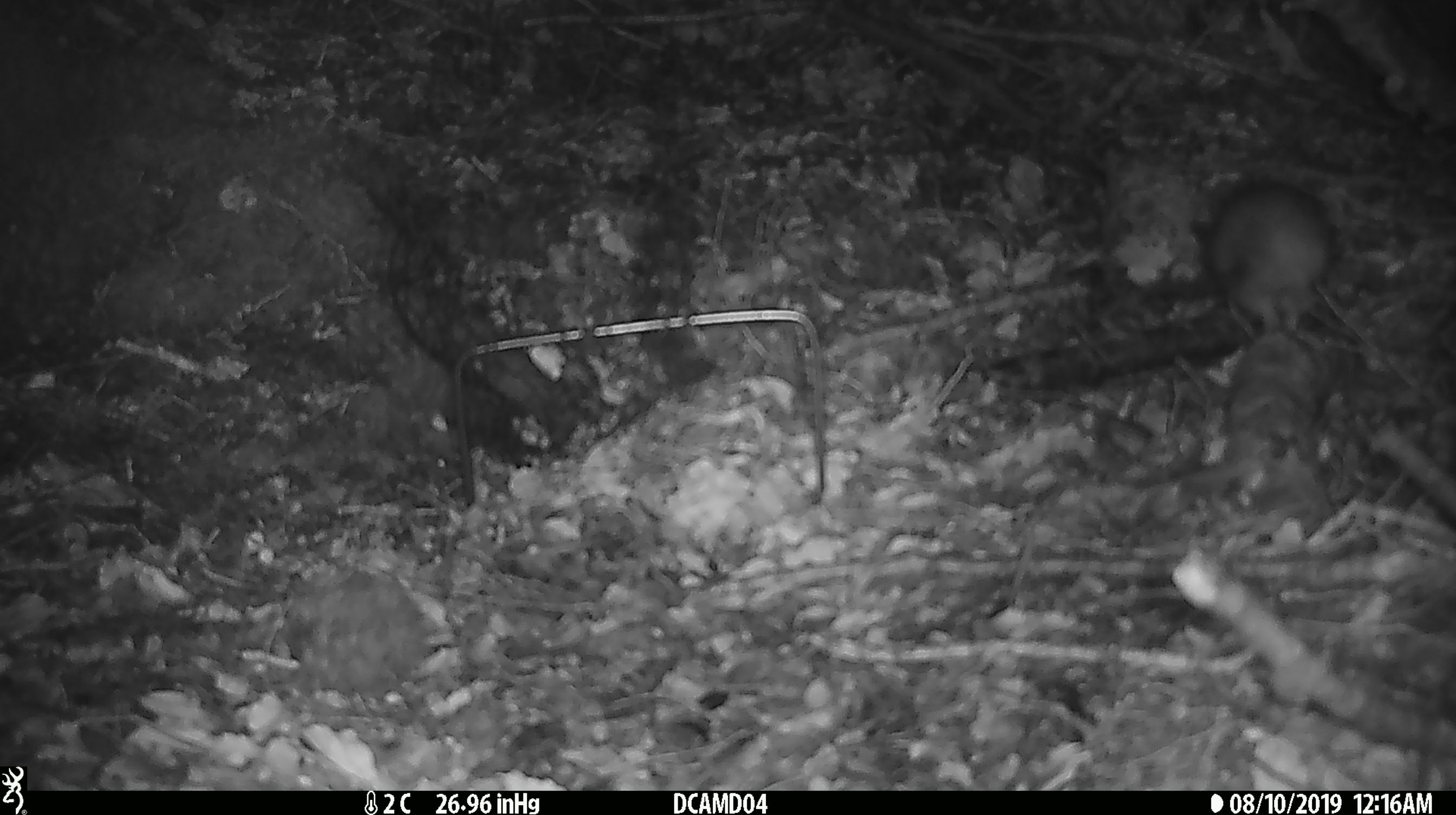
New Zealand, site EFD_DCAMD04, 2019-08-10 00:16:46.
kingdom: Animalia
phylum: Chordata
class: Mammalia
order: Rodentia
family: Muridae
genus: Rattus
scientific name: Rattus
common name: rat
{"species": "rat (Rattus)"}